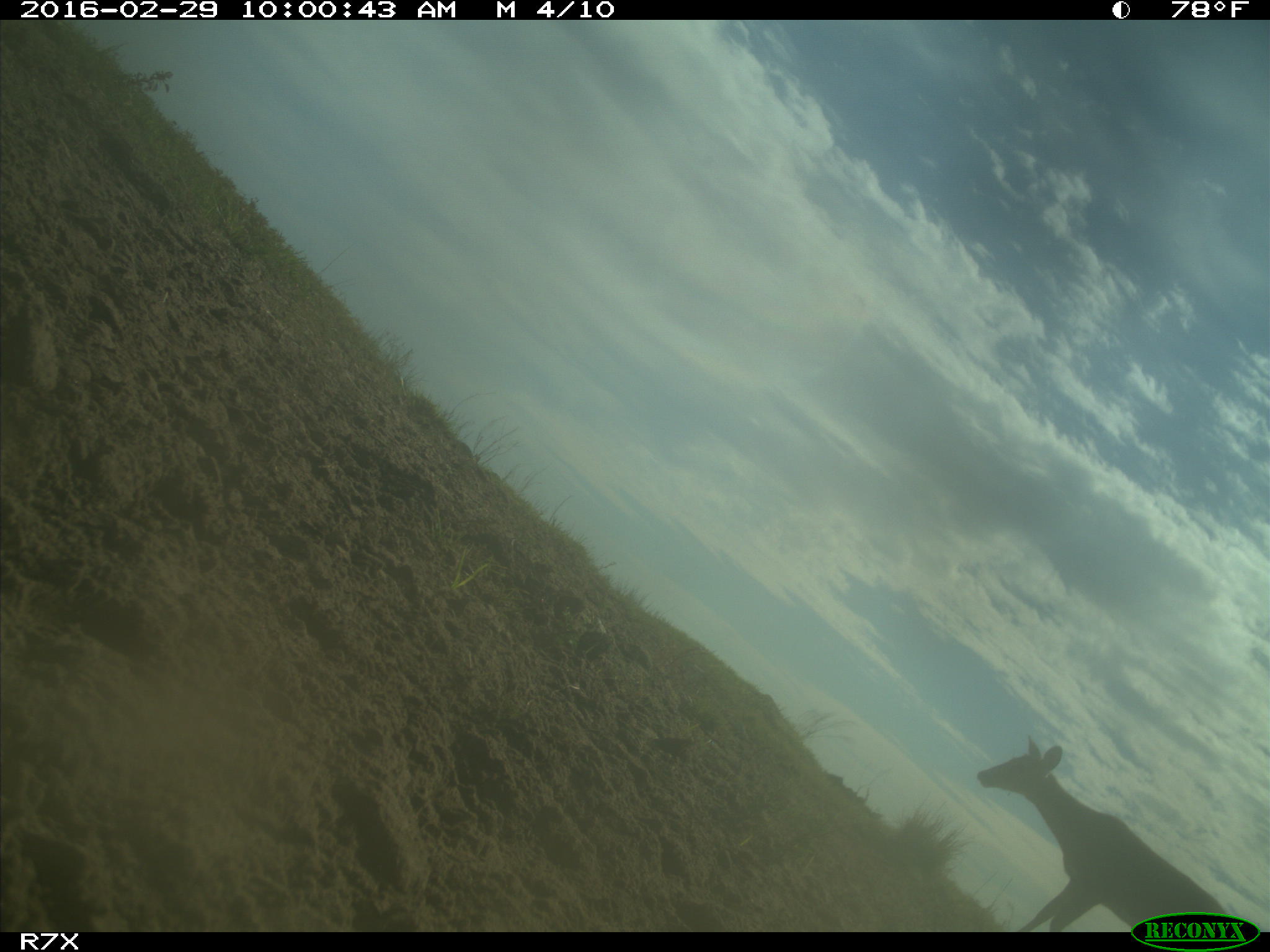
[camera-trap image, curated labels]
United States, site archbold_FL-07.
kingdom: Animalia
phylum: Chordata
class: Mammalia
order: Artiodactyla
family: Cervidae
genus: Odocoileus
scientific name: Odocoileus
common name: deer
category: unidentified deer